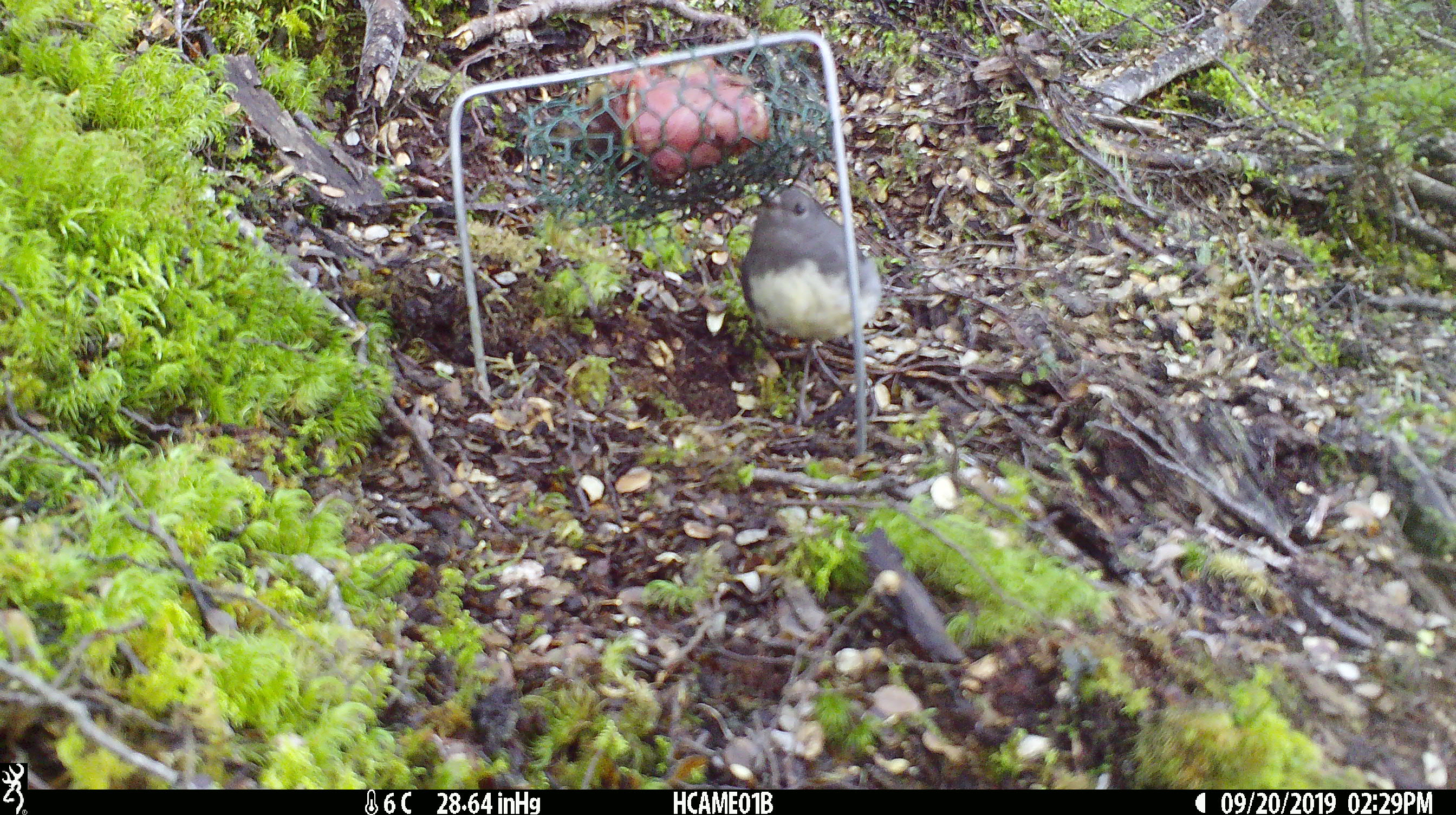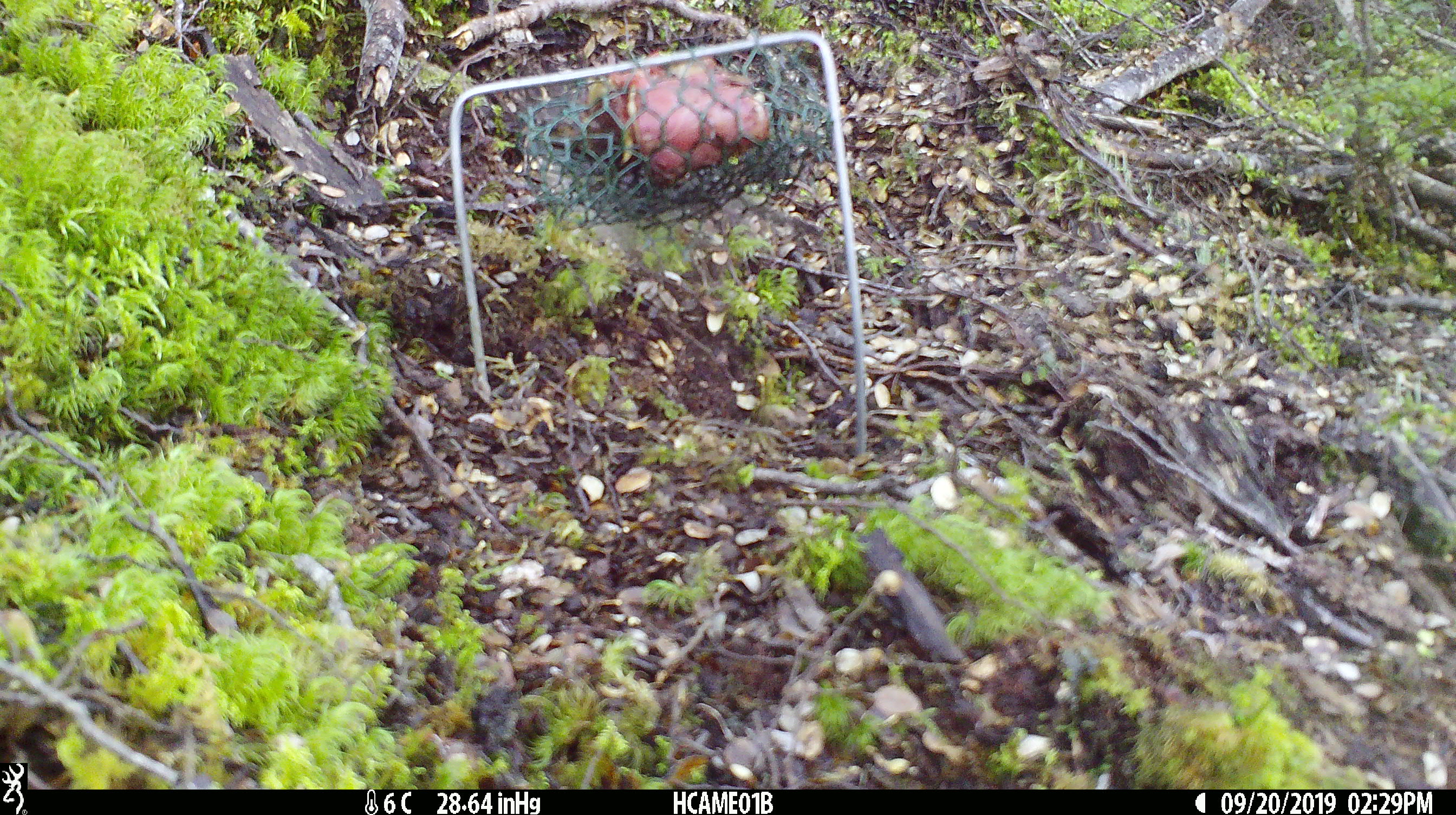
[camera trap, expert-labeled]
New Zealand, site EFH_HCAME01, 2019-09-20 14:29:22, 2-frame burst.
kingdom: Animalia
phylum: Chordata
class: Aves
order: Passeriformes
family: Petroicidae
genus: Petroica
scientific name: Petroica australis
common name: new zealand robin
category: robin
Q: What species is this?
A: Robin (new zealand robin) (Petroica australis).